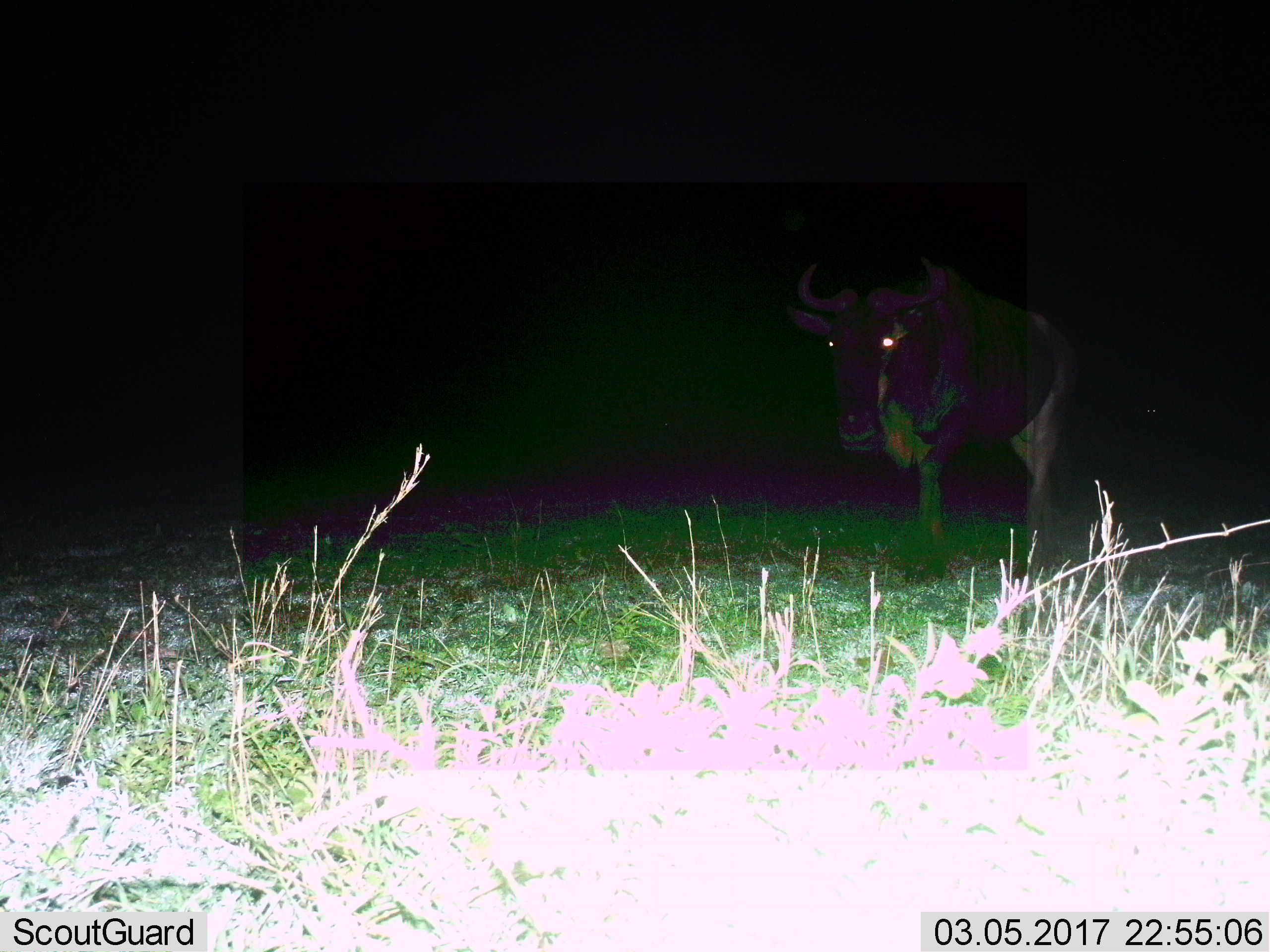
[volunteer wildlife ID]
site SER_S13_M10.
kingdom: Animalia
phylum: Chordata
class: Mammalia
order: Artiodactyla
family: Bovidae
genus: Connochaetes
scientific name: Connochaetes taurinus taurinus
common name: blue wildebeest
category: wildebeestblue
Wildebeestblue (blue wildebeest) (Connochaetes taurinus taurinus), count 1. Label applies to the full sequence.